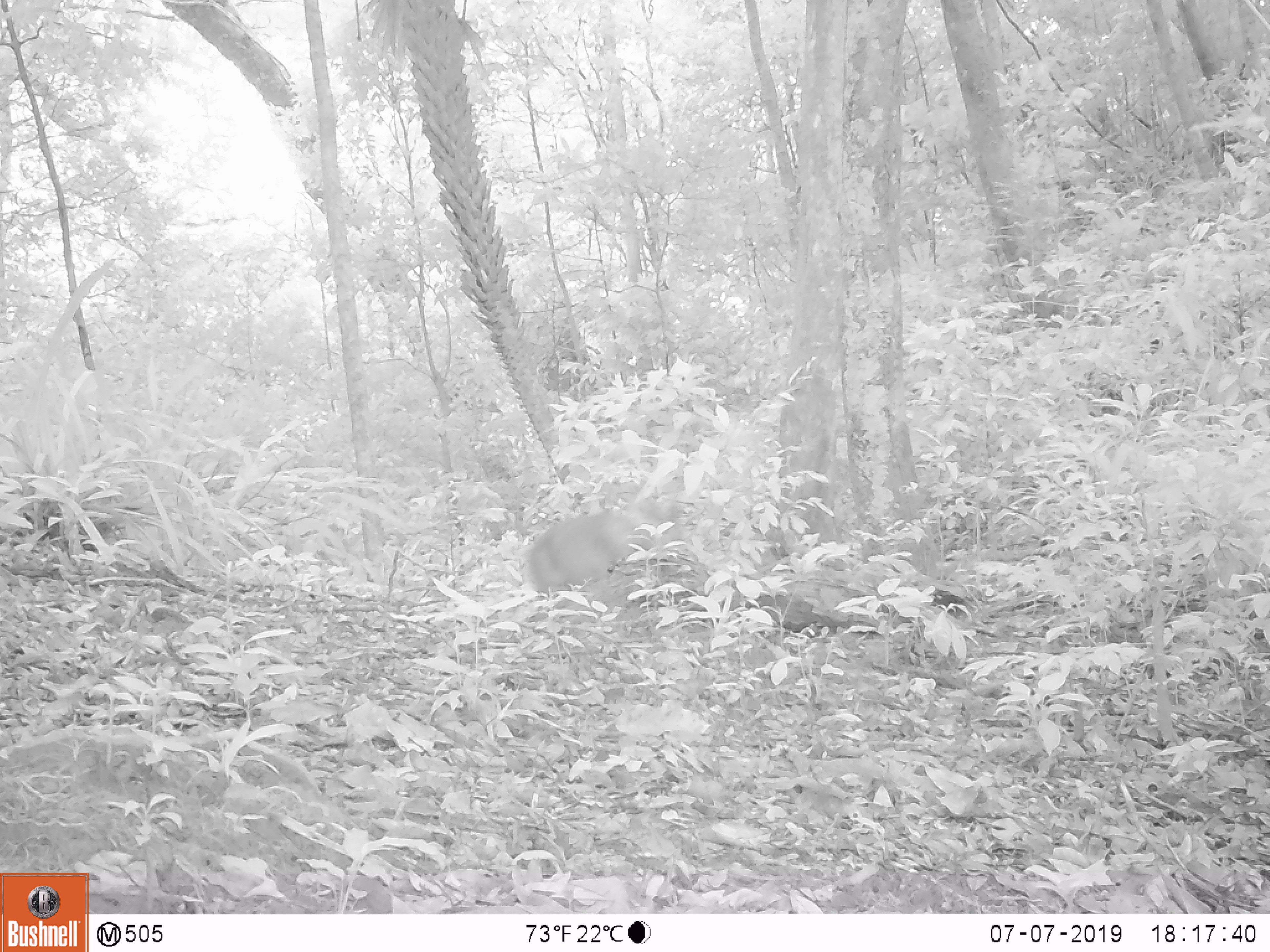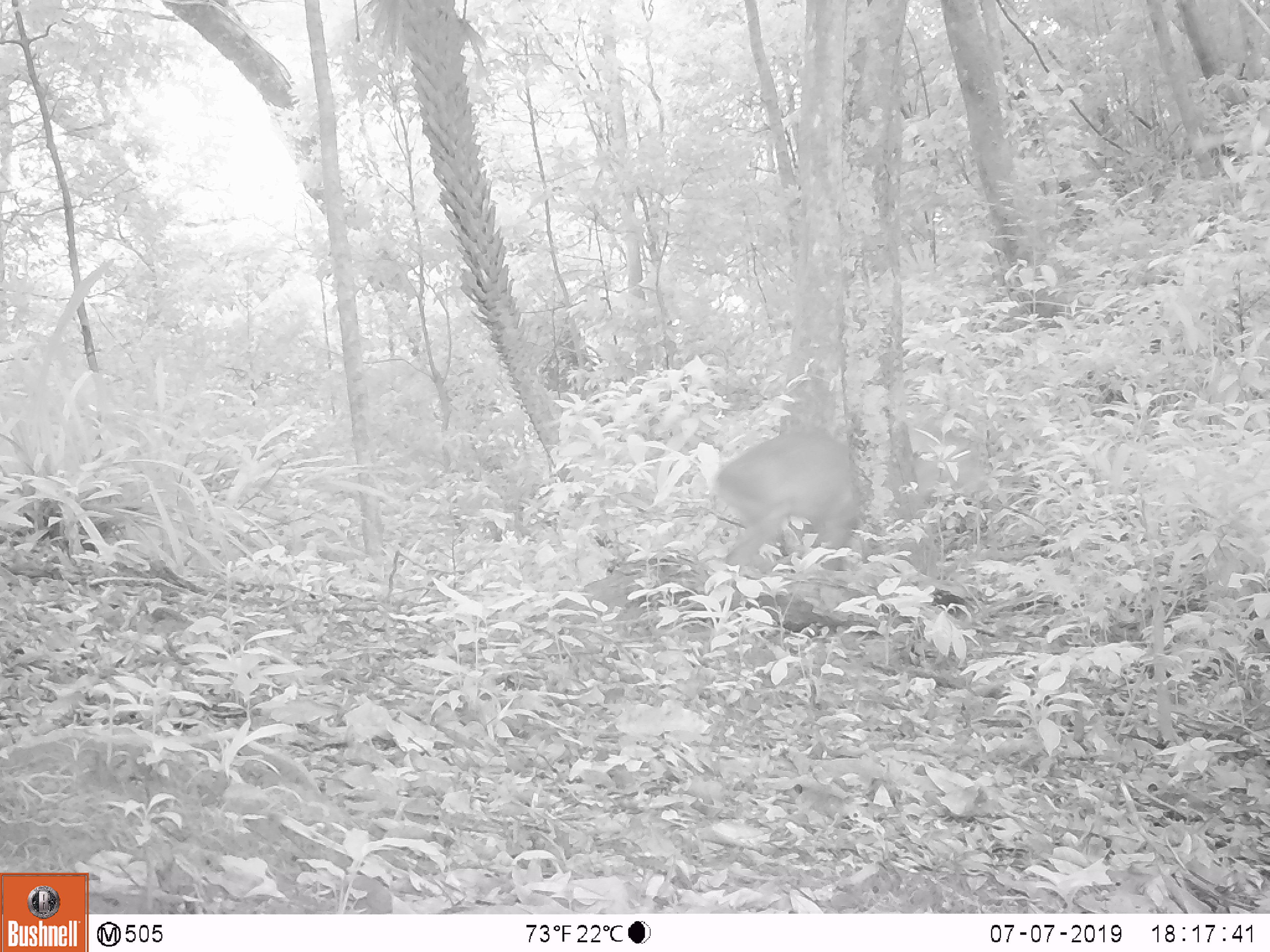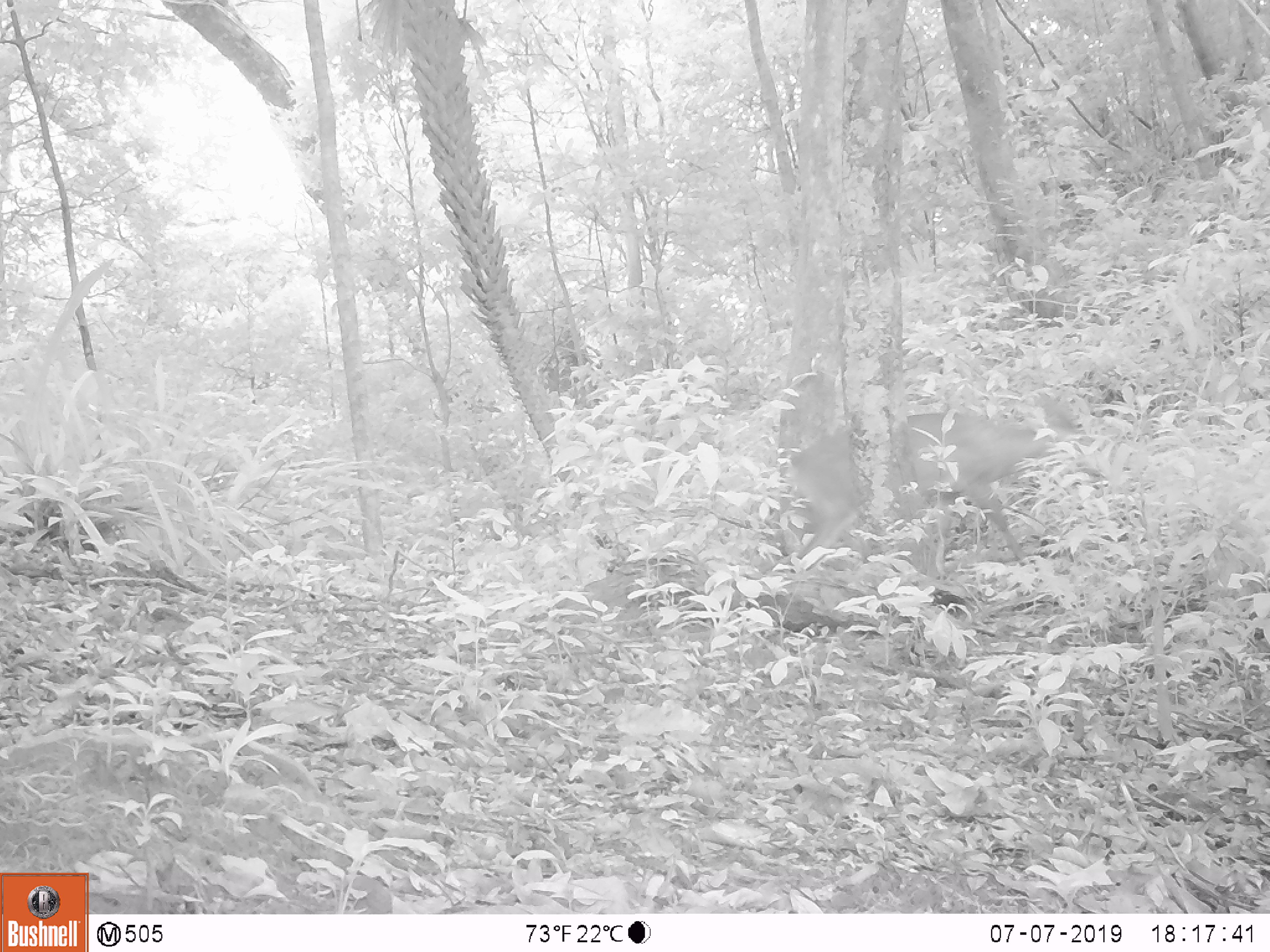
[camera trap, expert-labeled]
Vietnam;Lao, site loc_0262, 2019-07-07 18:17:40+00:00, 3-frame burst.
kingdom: Animalia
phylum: Chordata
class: Mammalia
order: Artiodactyla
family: Cervidae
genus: Muntiacus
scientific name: Muntiacus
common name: muntjacs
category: unidentified muntjac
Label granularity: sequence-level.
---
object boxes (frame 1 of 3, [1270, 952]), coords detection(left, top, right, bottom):
unidentified muntjac: detection(528, 496, 683, 593)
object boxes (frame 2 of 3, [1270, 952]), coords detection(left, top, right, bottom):
unidentified muntjac: detection(714, 430, 860, 580)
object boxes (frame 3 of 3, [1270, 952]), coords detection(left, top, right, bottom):
unidentified muntjac: detection(789, 393, 1100, 574)